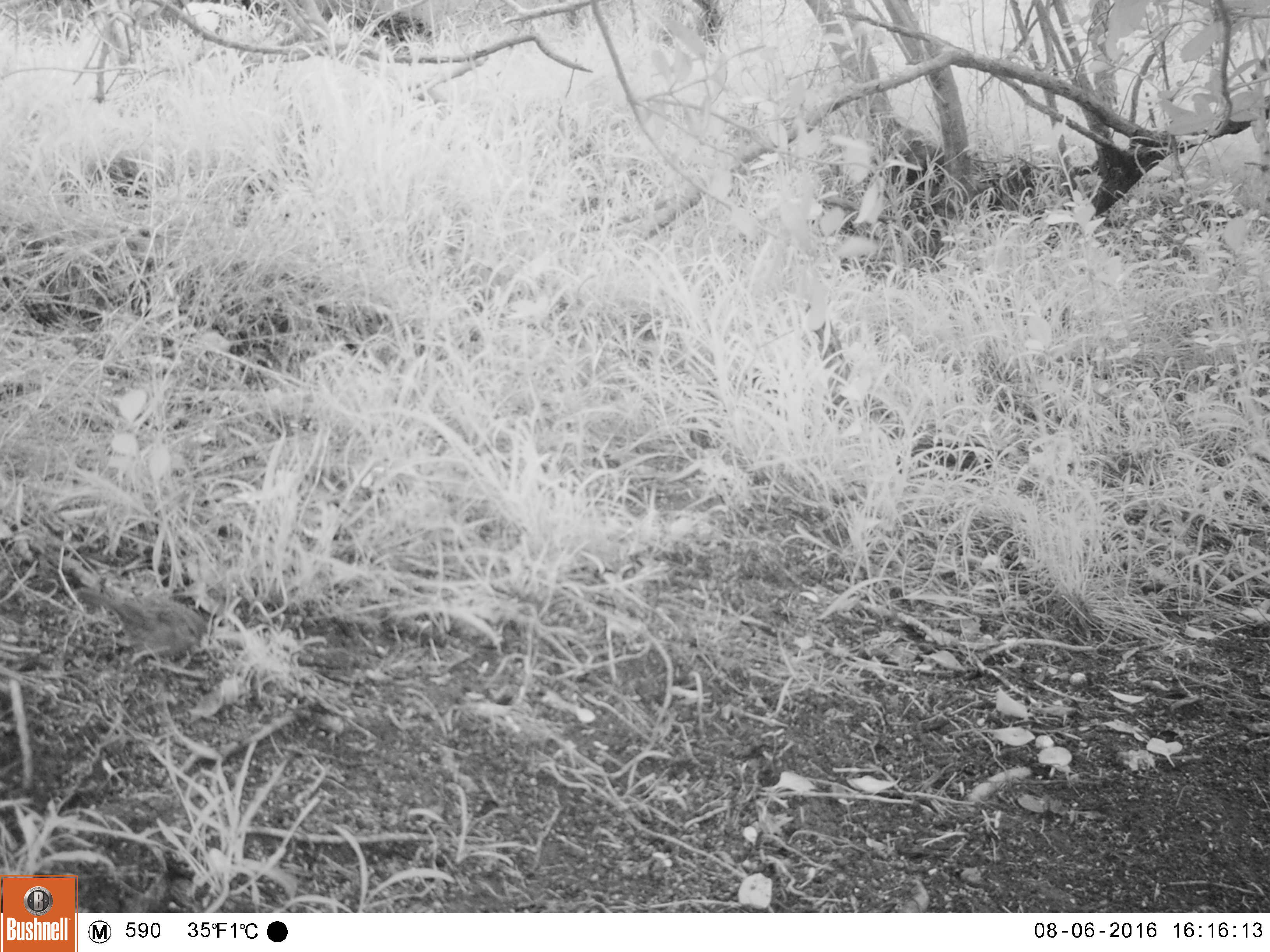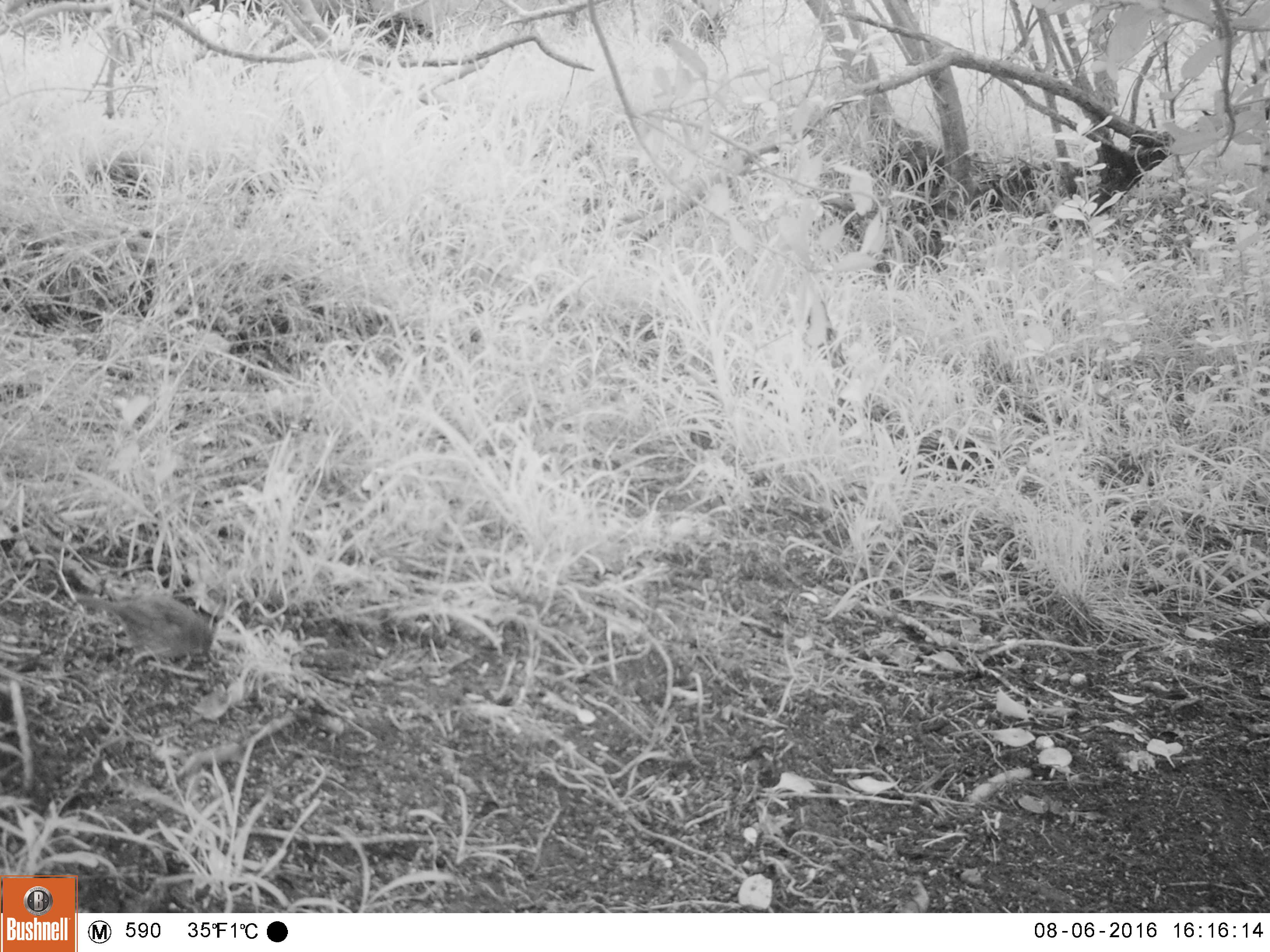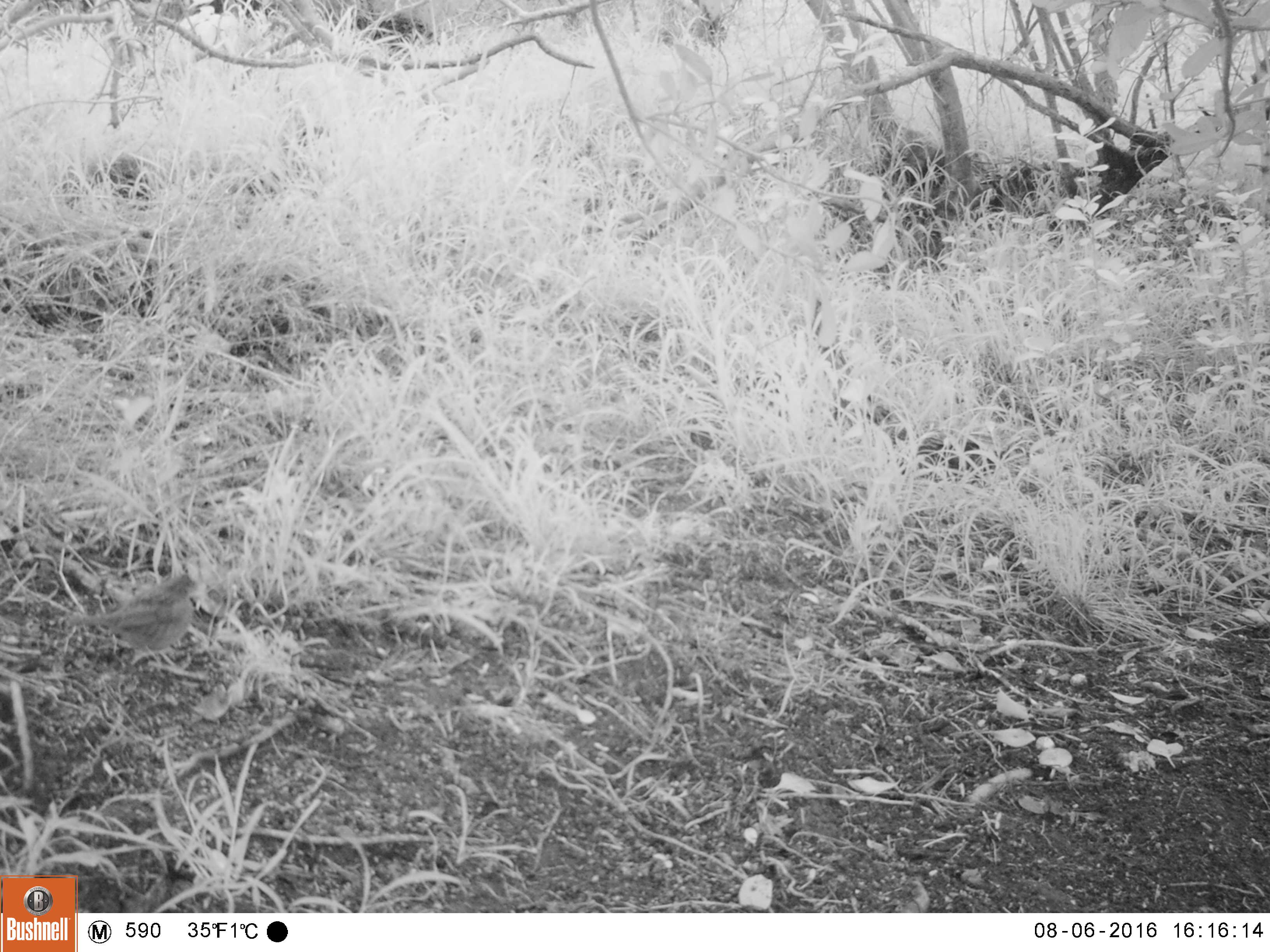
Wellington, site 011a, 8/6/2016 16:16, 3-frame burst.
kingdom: Animalia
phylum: Chordata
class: Aves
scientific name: Aves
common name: bird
Bird (Aves).